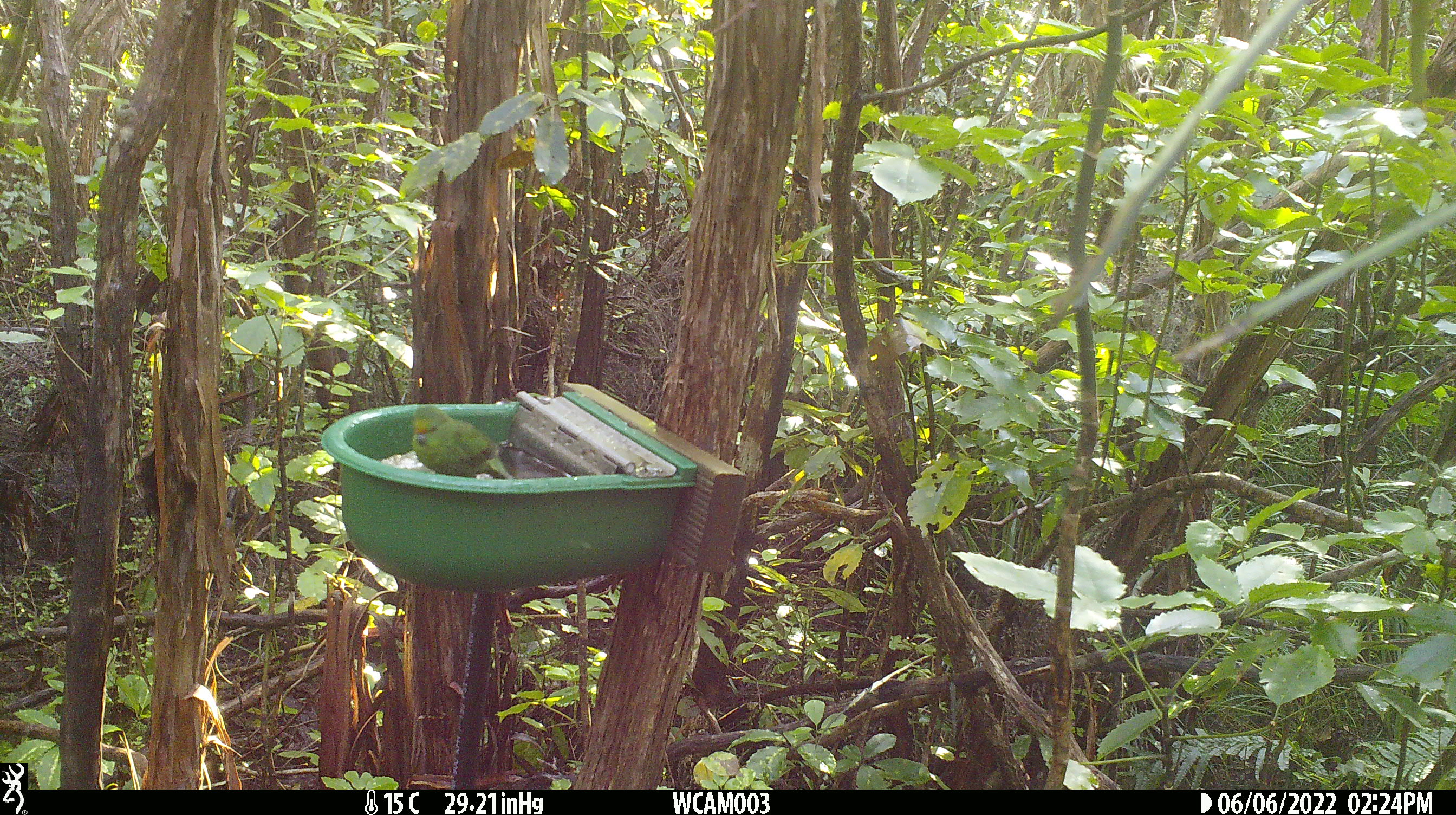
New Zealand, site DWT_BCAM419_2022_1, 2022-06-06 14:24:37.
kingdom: Animalia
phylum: Chordata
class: Aves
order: Psittaciformes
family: Psittaculidae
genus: Cyanoramphus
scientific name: Cyanoramphus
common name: parakeet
Parakeet (Cyanoramphus).